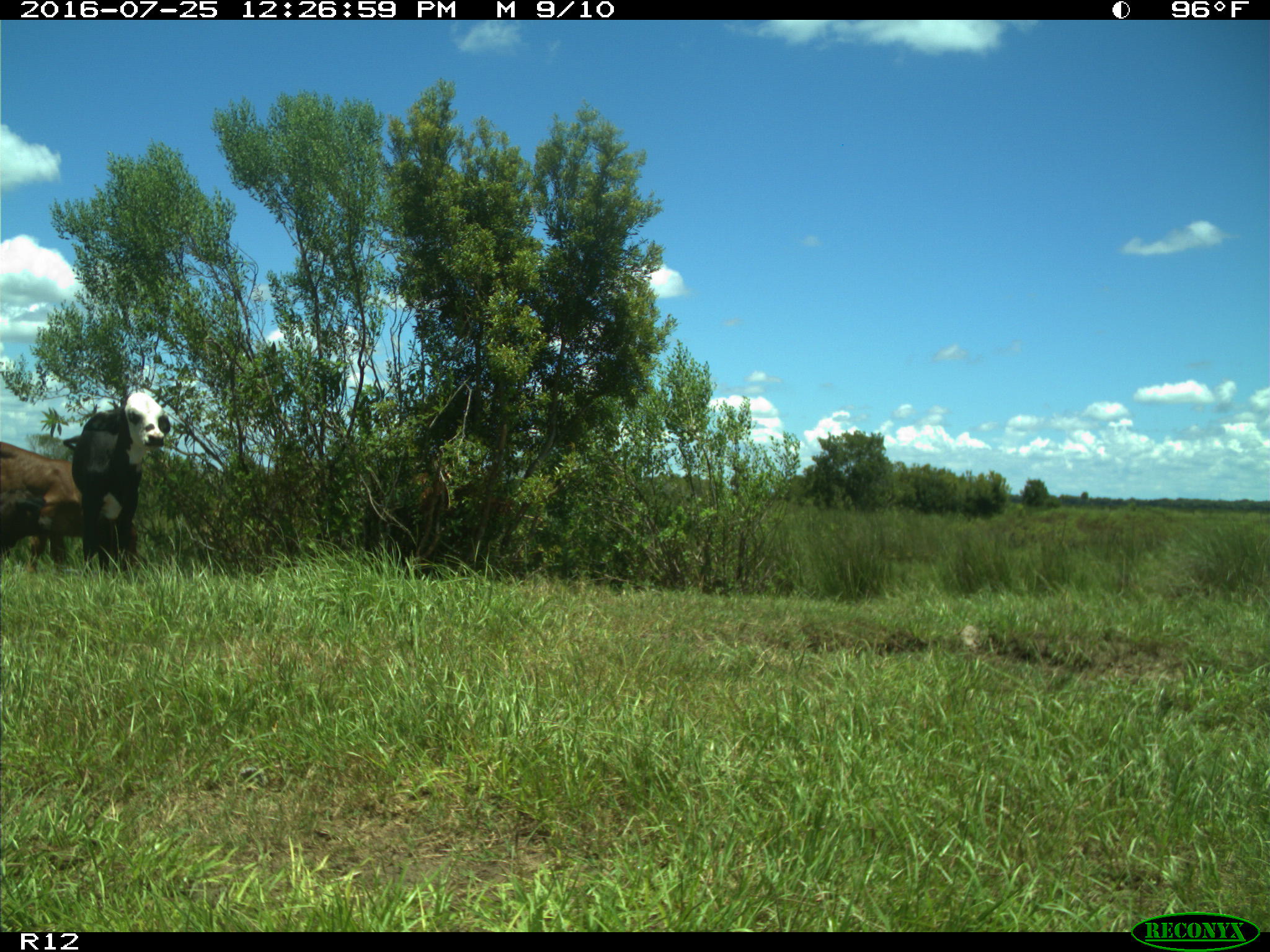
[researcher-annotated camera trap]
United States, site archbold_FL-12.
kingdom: Animalia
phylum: Chordata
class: Mammalia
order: Artiodactyla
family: Bovidae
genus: Bos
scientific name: Bos taurus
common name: domestic cow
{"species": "Bos taurus (domestic cow)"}